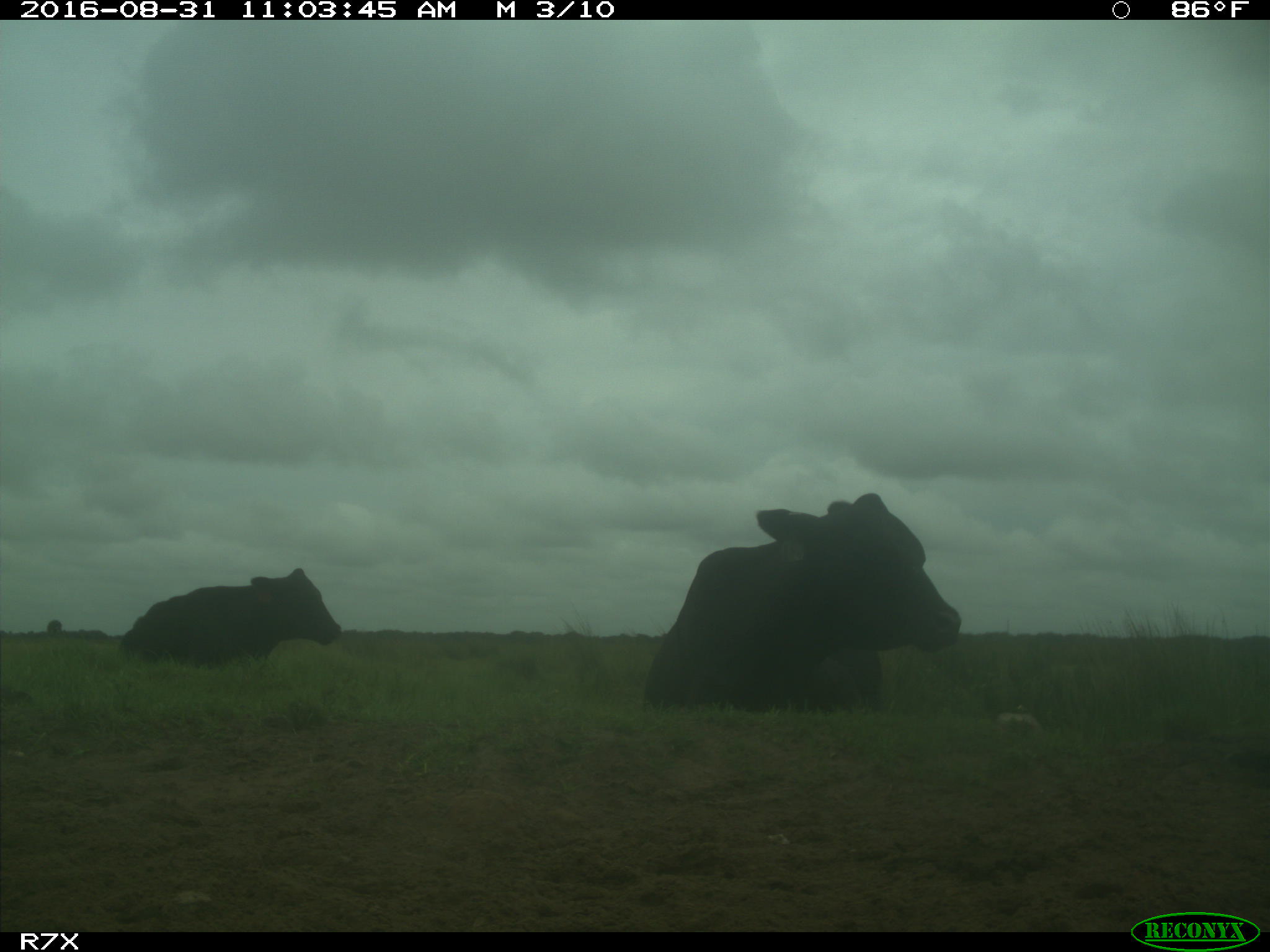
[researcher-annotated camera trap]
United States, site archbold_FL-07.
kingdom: Animalia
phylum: Chordata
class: Mammalia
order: Artiodactyla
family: Bovidae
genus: Bos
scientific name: Bos taurus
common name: domestic cow